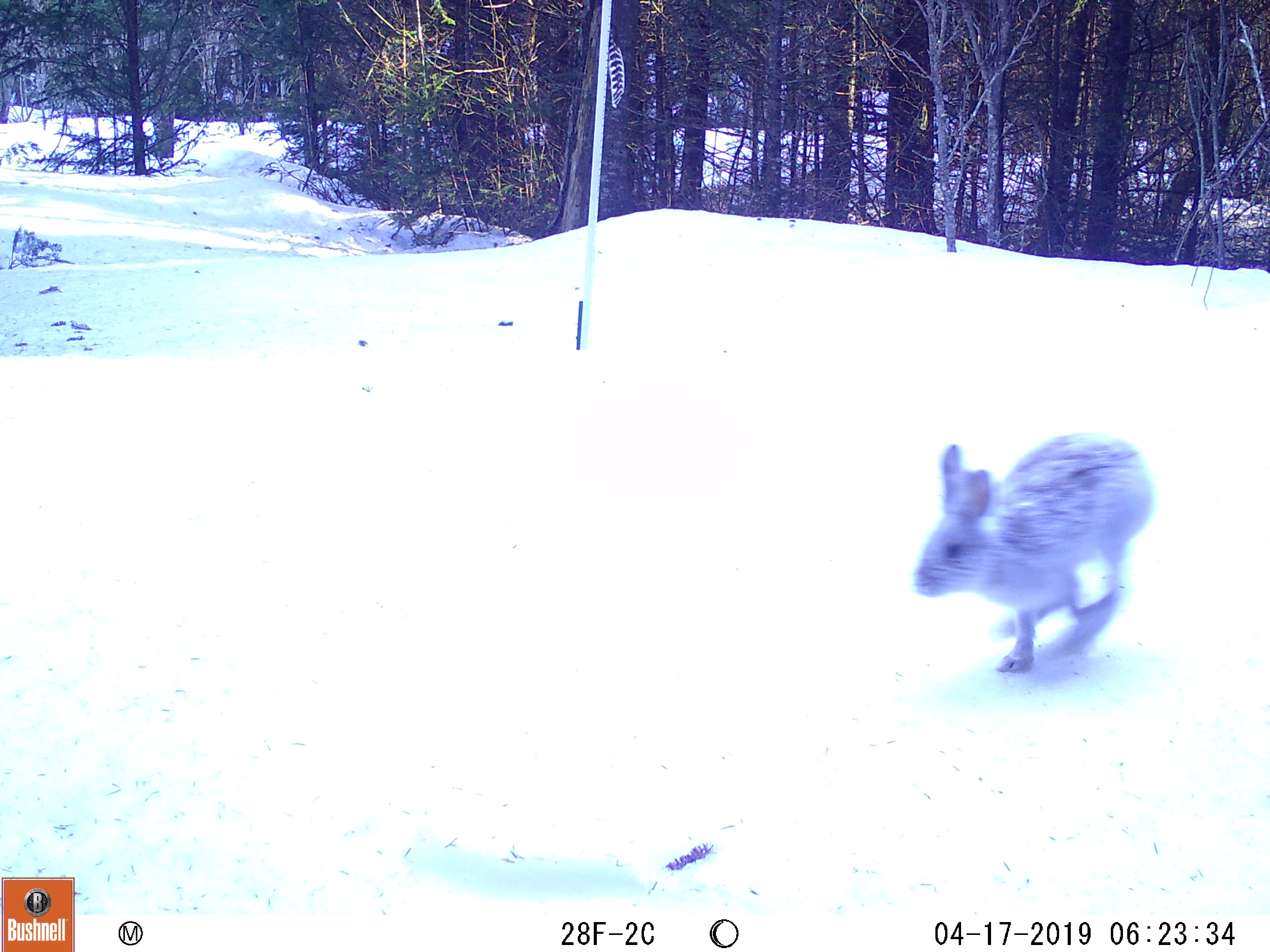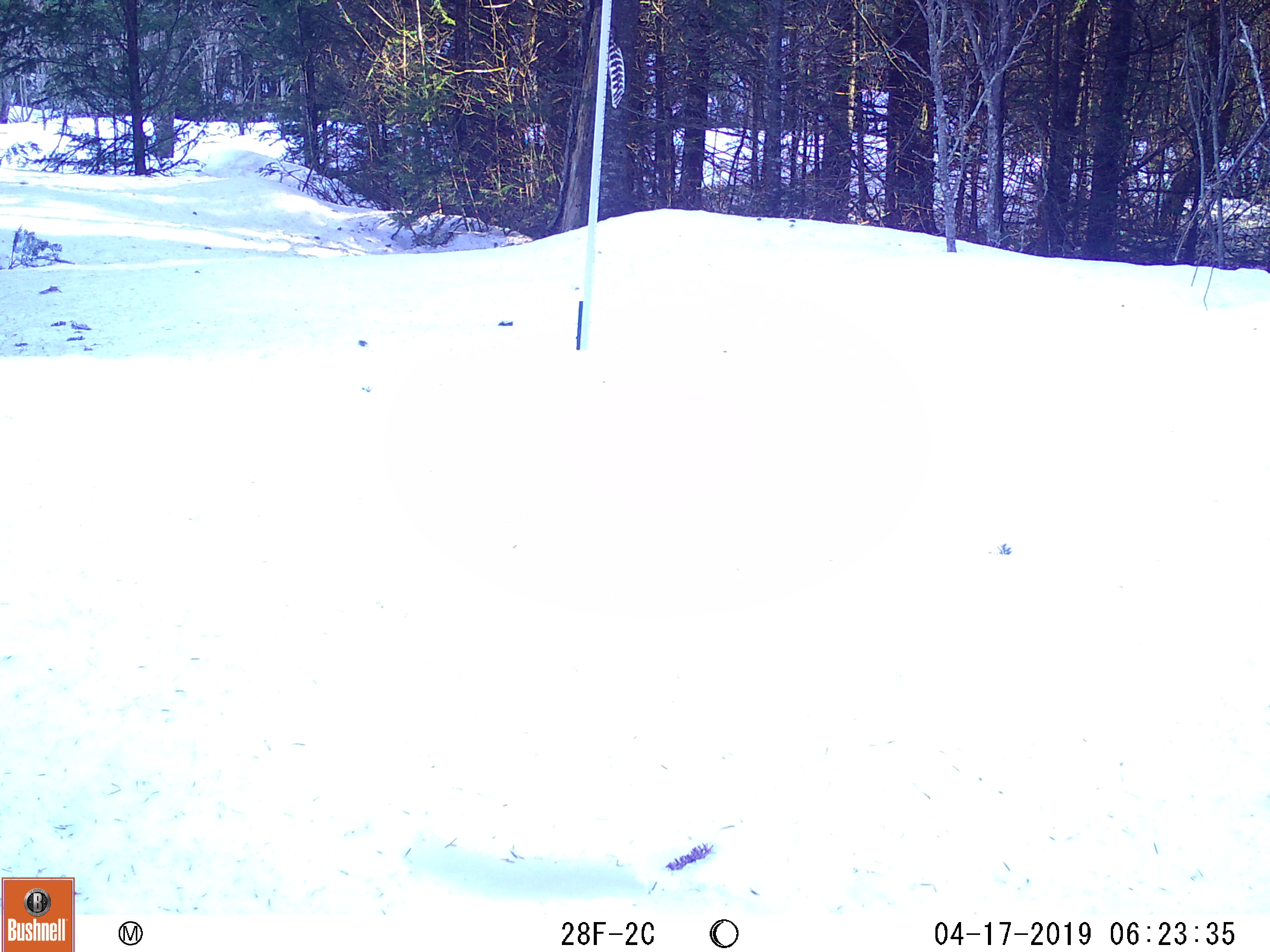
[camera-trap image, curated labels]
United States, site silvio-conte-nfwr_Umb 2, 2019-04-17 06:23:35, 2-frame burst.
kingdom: Animalia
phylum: Chordata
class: Mammalia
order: Lagomorpha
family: Leporidae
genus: Lepus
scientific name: Lepus americanus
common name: snowshoe hare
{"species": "snowshoe hare (Lepus americanus)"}